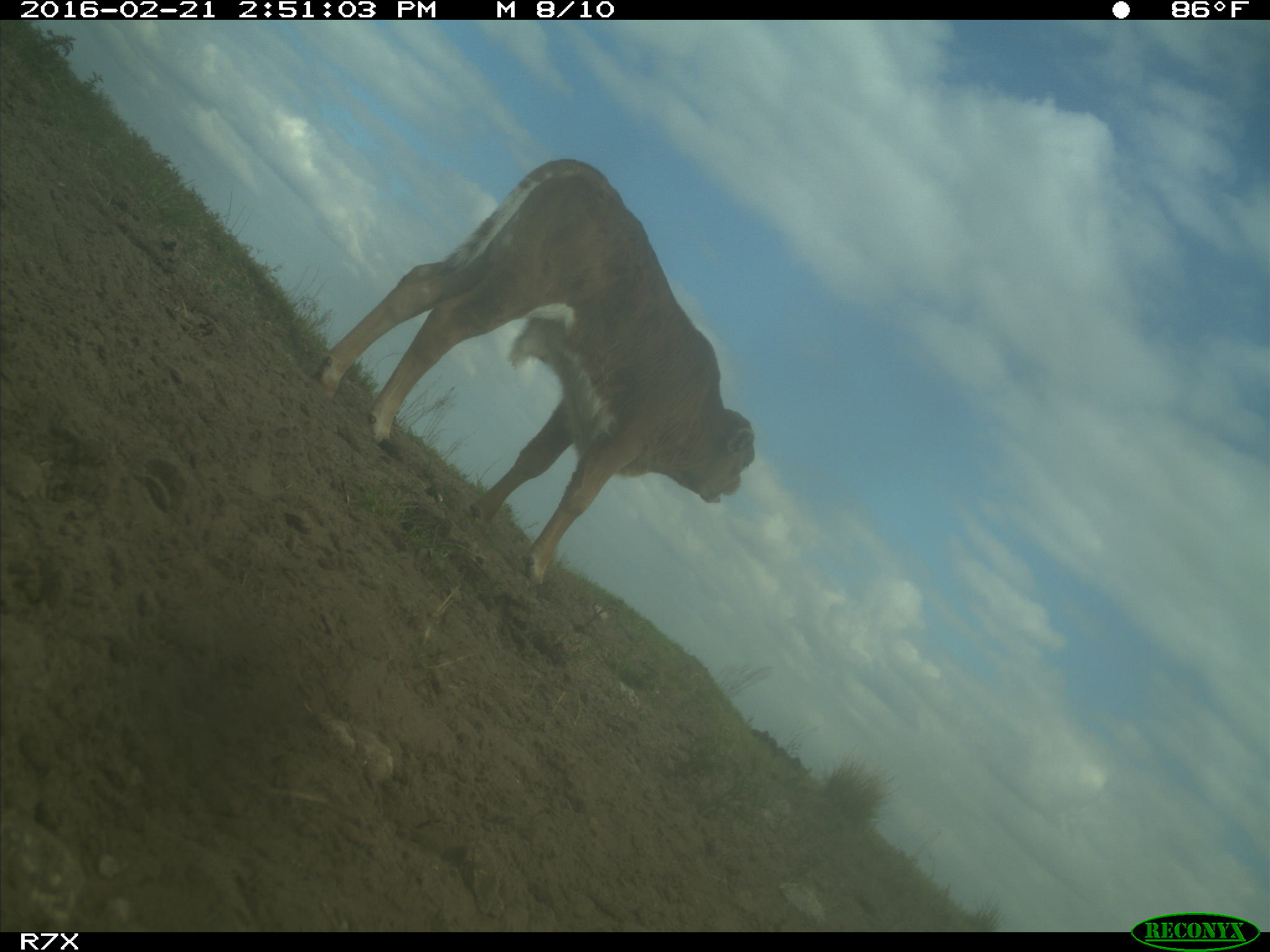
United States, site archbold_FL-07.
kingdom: Animalia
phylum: Chordata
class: Mammalia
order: Artiodactyla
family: Bovidae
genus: Bos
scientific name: Bos taurus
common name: domestic cow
Bos taurus (domestic cow).